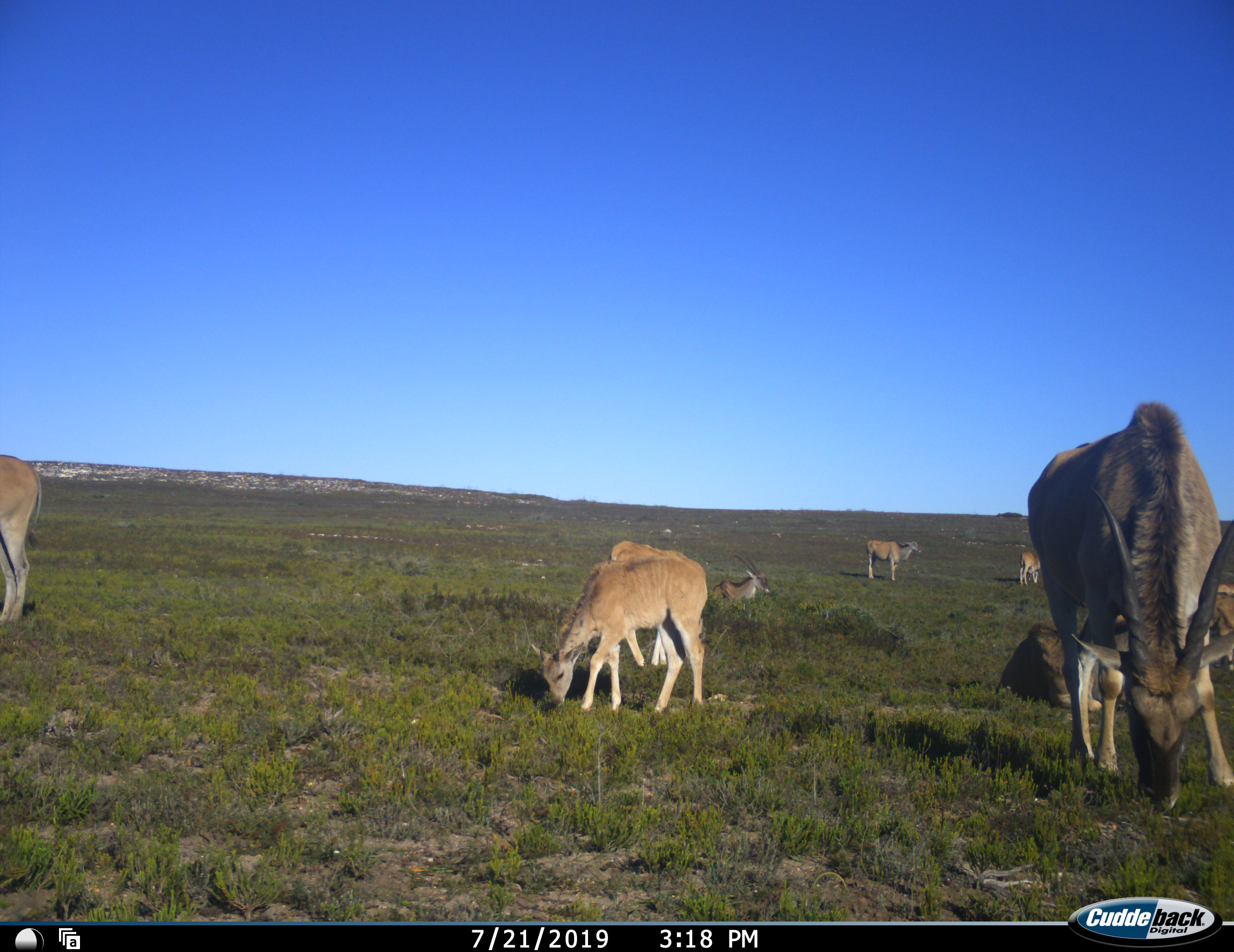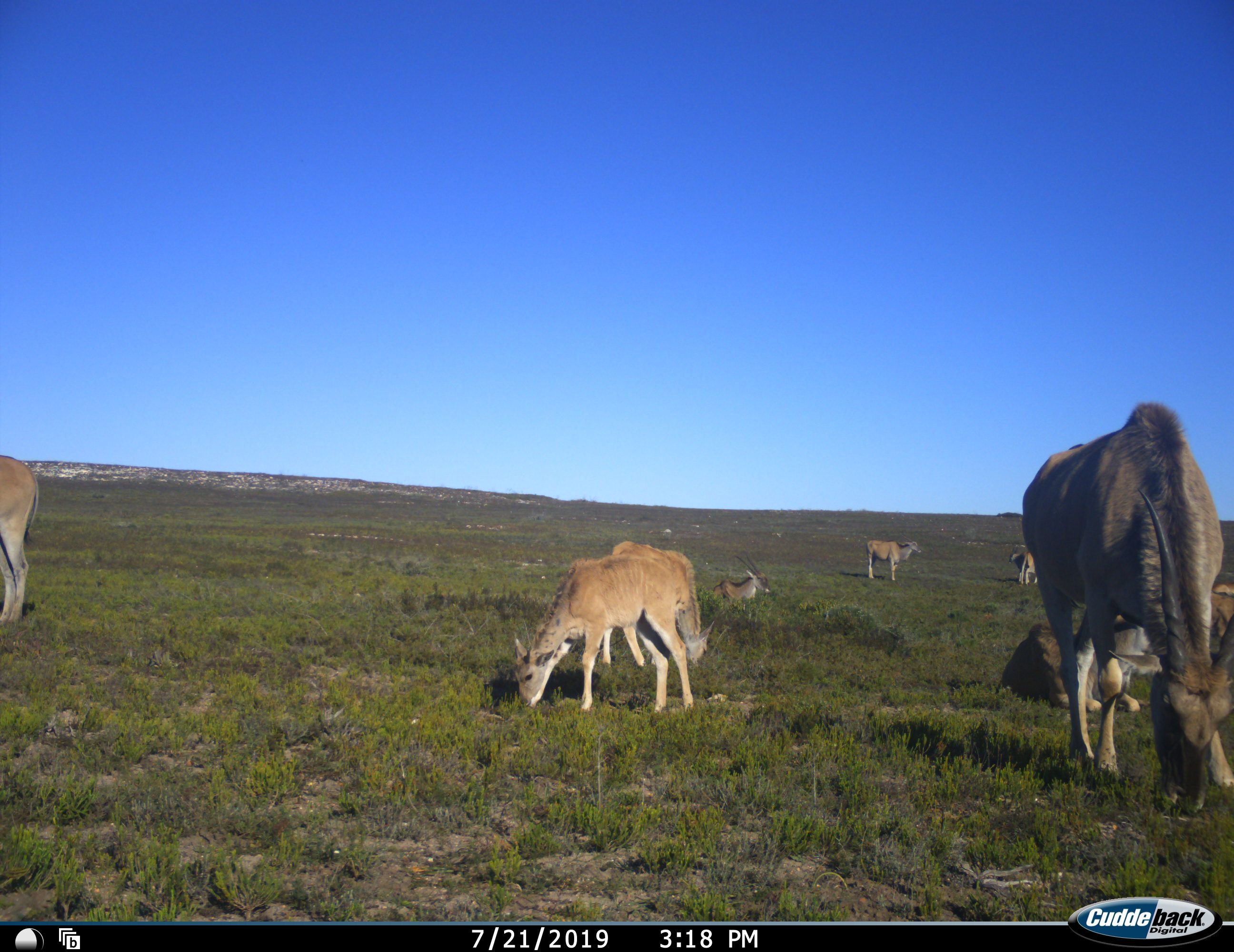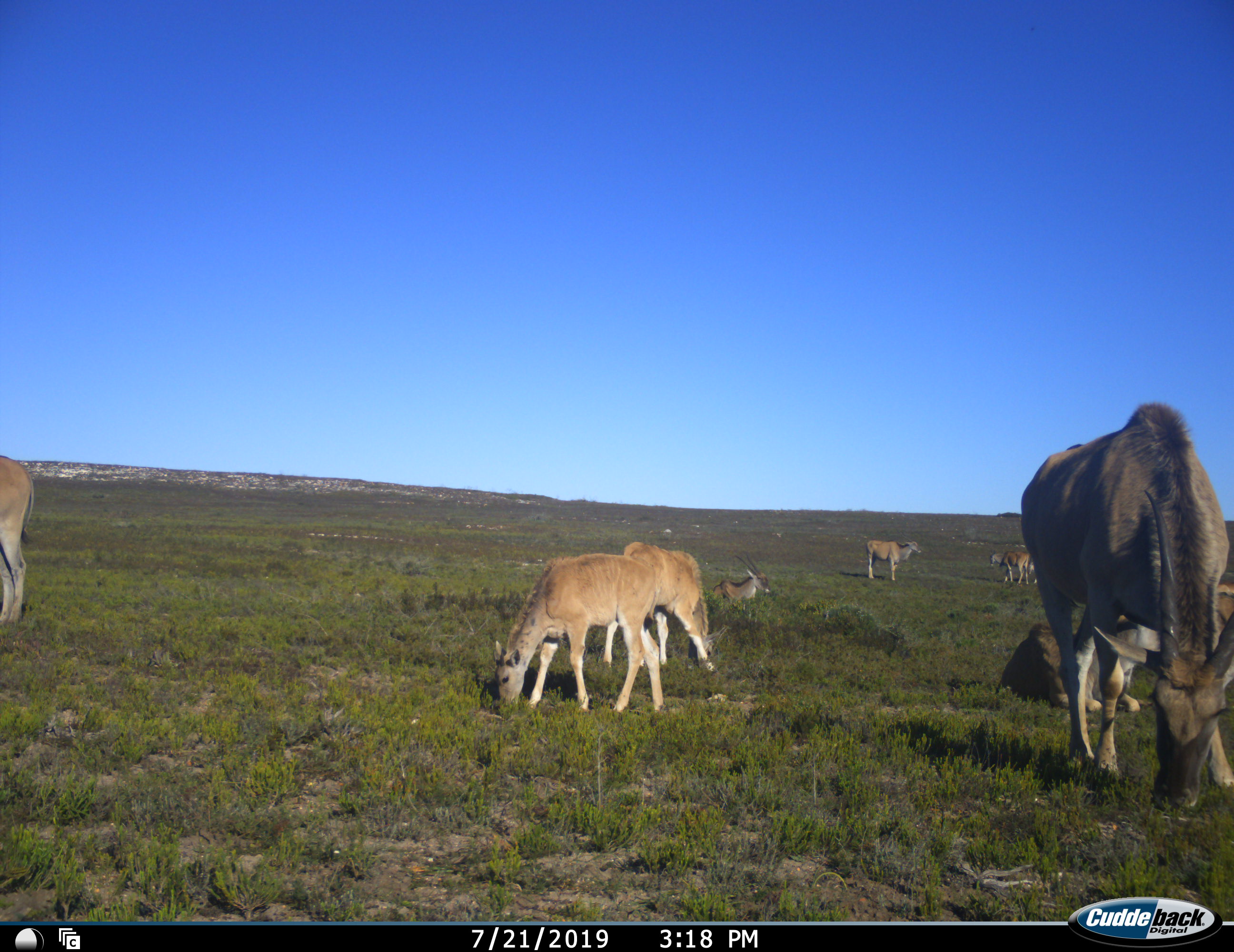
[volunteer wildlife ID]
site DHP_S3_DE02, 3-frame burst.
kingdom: Animalia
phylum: Chordata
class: Mammalia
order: Artiodactyla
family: Bovidae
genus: Tragelaphus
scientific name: Tragelaphus oryx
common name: eland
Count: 9.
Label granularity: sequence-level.